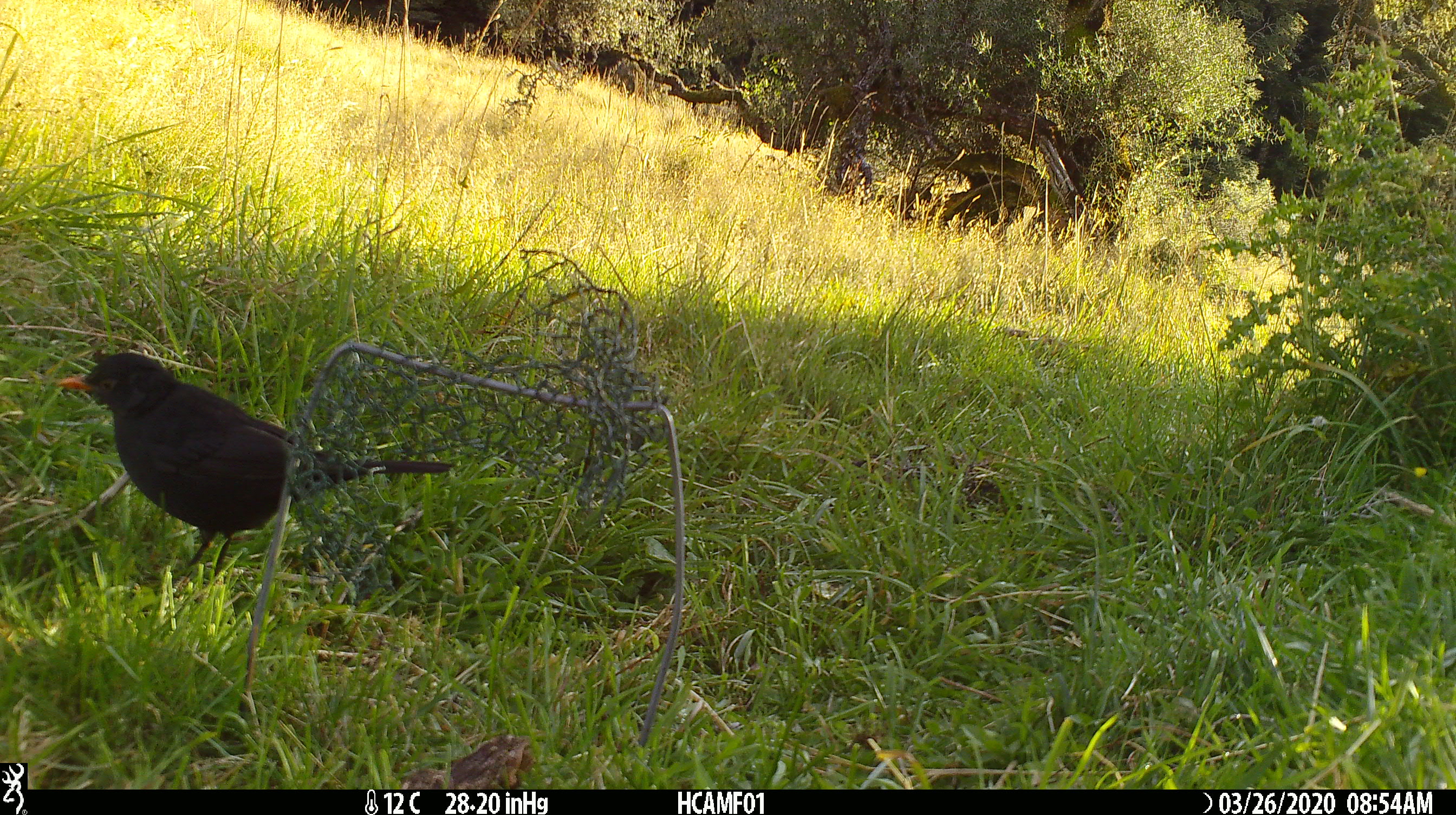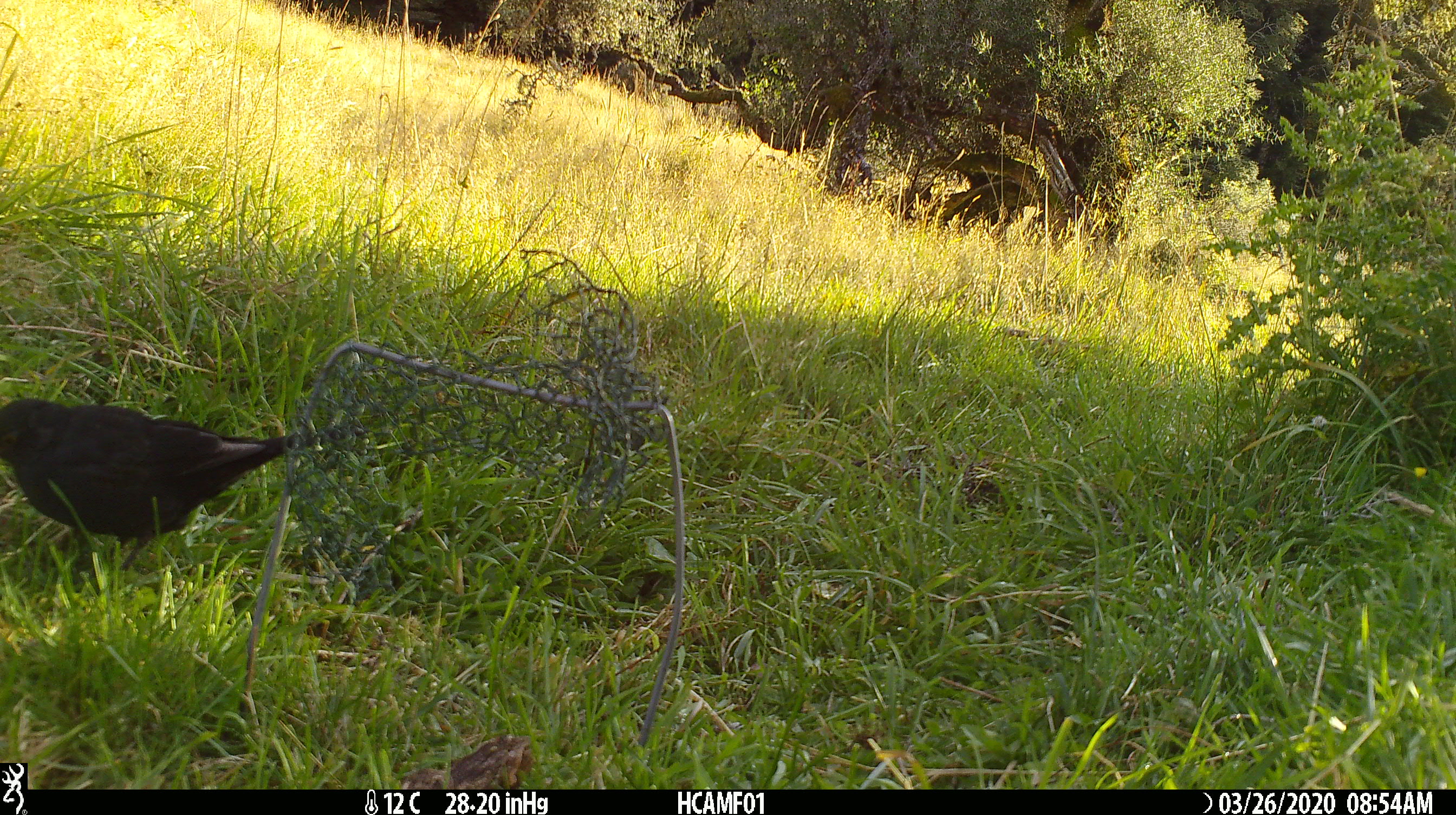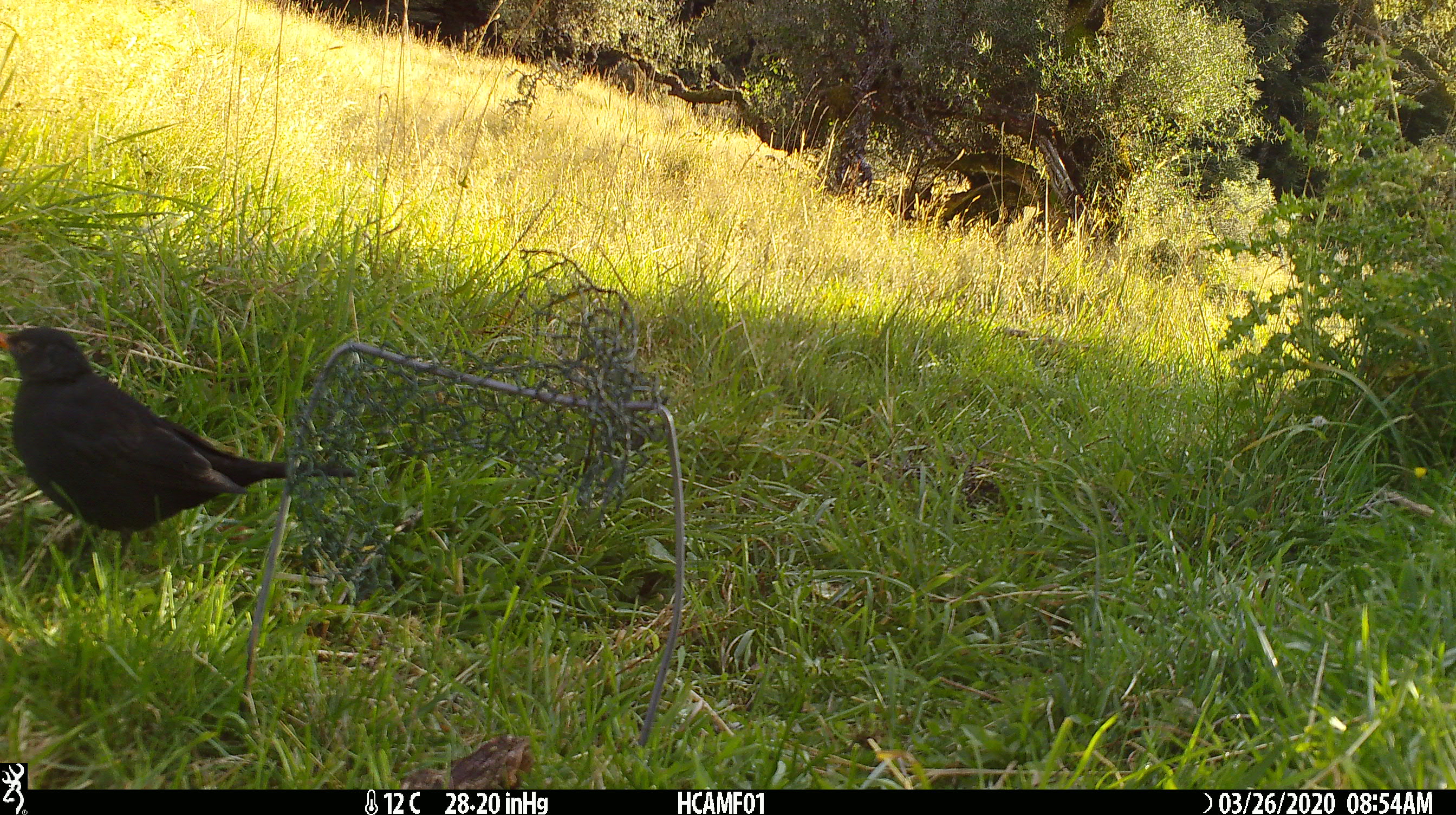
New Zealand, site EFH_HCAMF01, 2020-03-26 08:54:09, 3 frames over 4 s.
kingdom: Animalia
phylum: Chordata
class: Aves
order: Passeriformes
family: Turdidae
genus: Turdus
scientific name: Turdus merula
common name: eurasian blackbird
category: blackbird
Blackbird (eurasian blackbird) (Turdus merula).